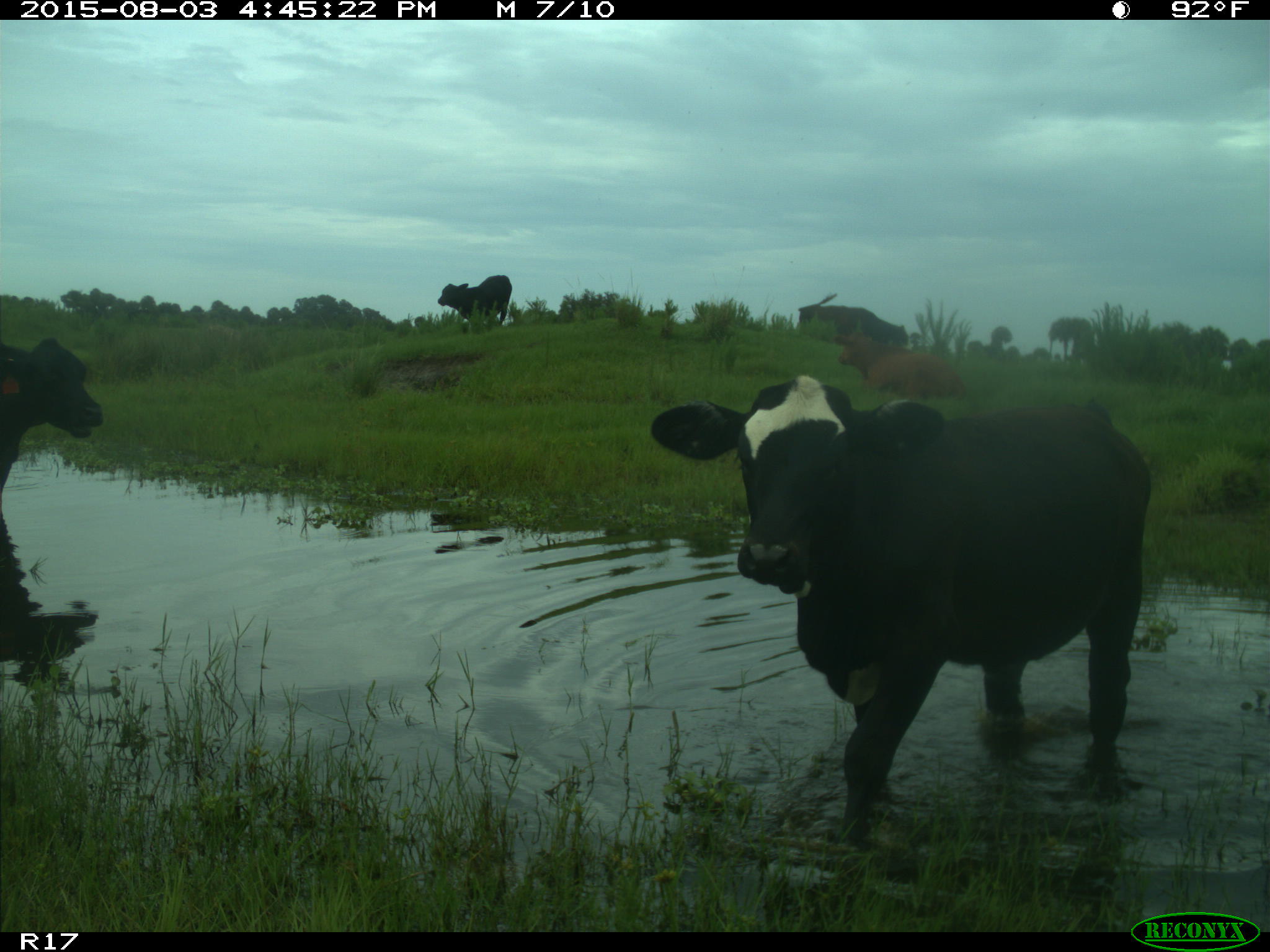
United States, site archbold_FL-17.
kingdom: Animalia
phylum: Chordata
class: Mammalia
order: Artiodactyla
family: Bovidae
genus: Bos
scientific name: Bos taurus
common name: domestic cow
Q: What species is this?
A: Bos taurus (domestic cow).